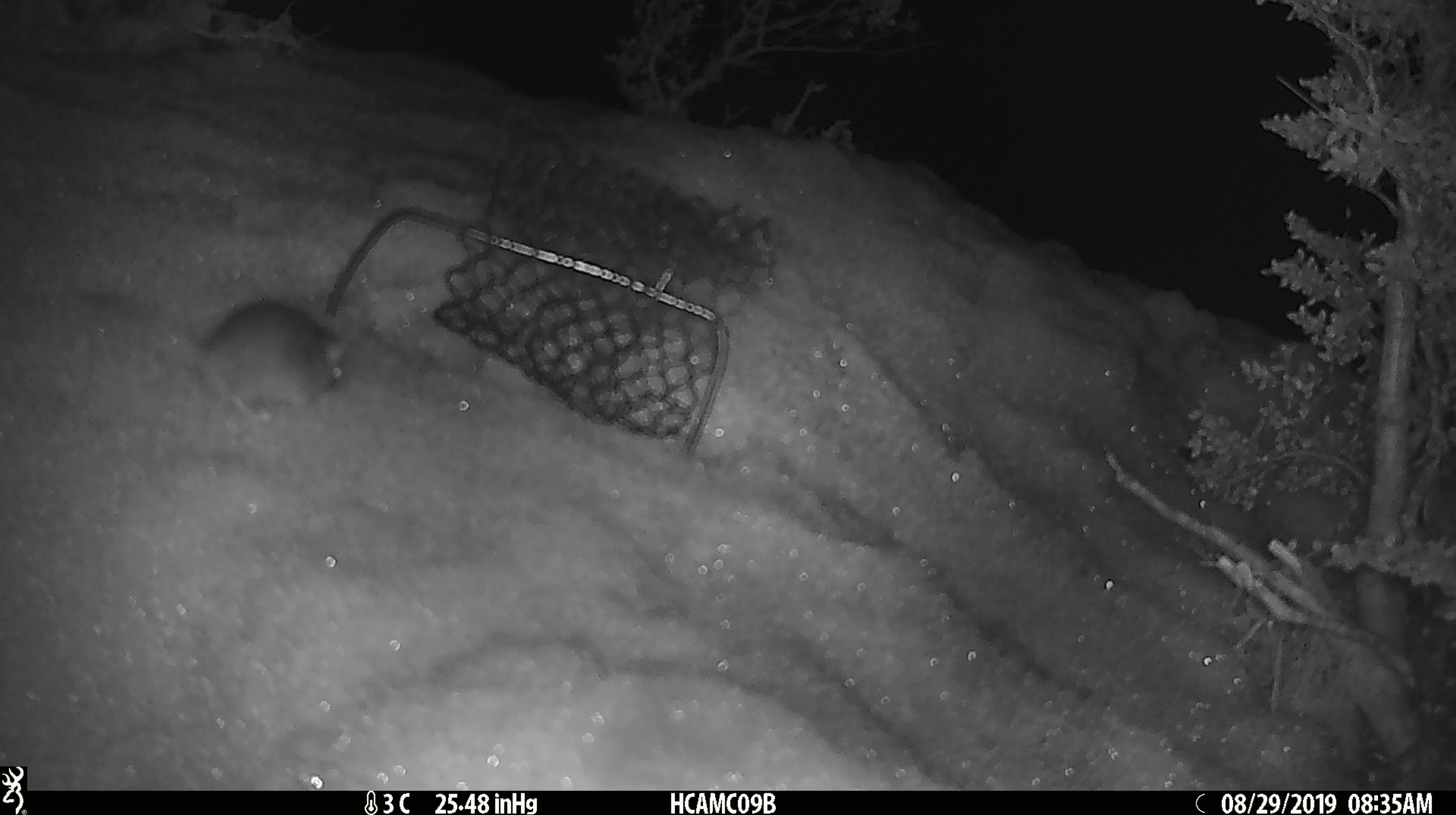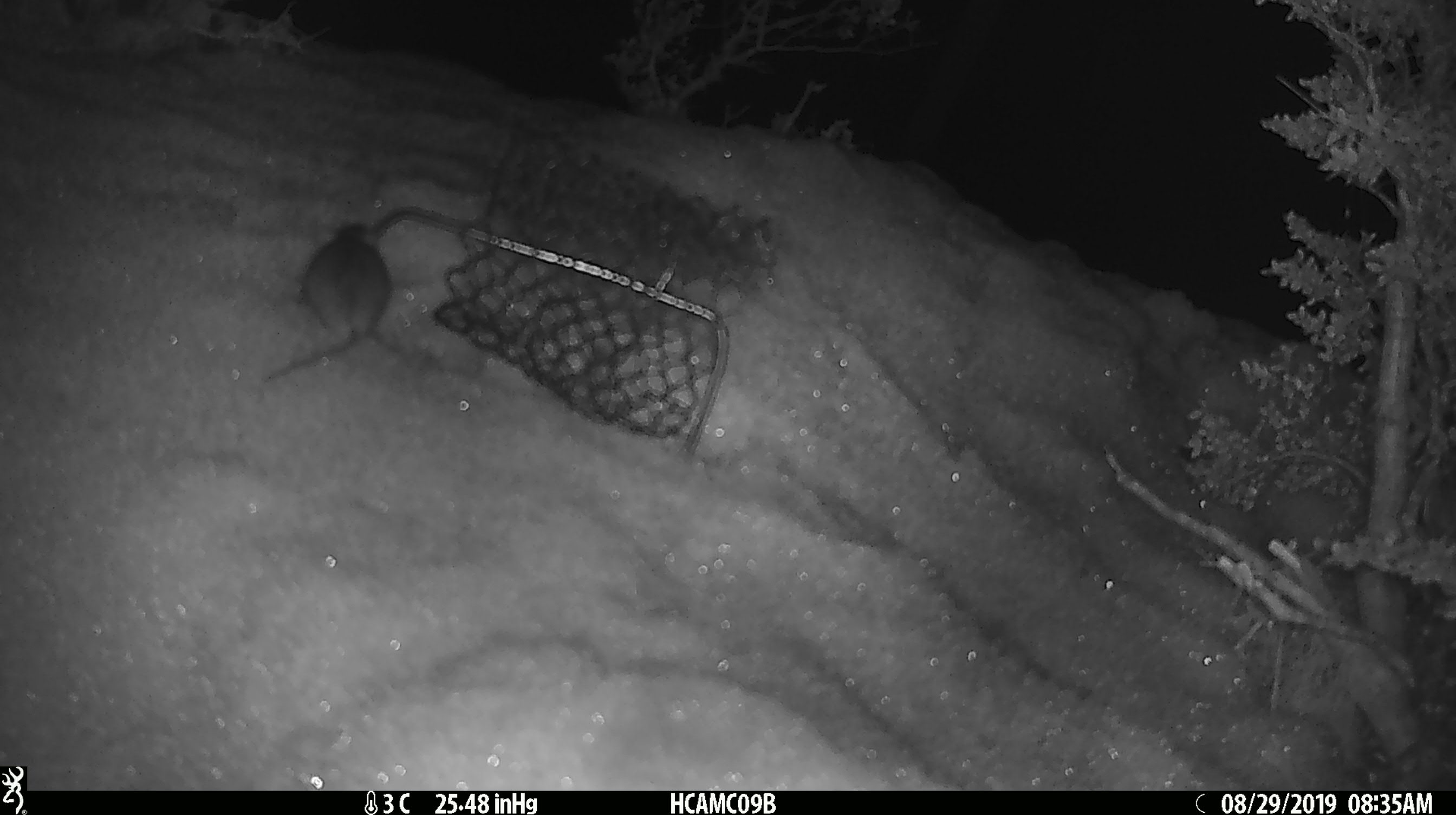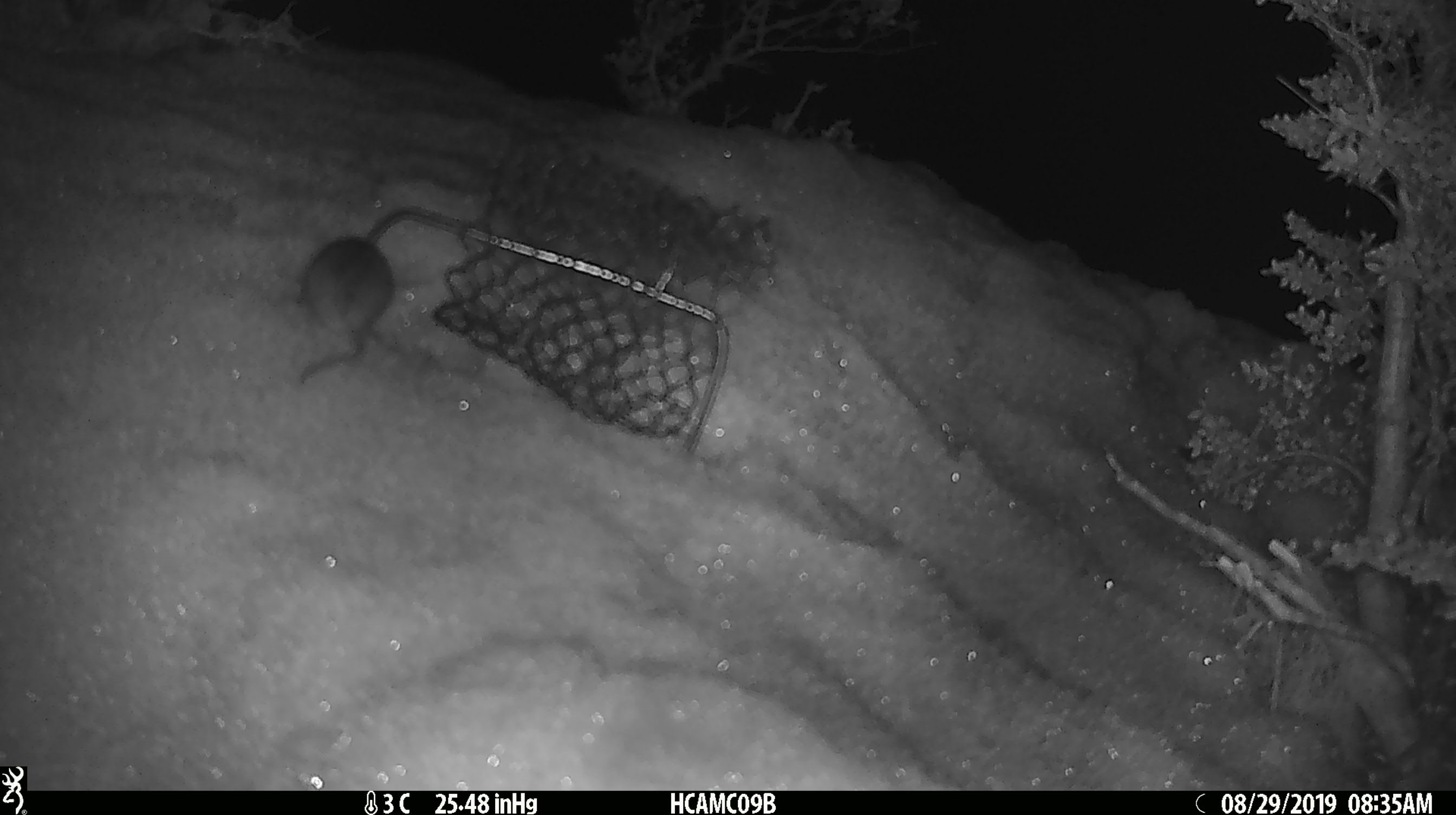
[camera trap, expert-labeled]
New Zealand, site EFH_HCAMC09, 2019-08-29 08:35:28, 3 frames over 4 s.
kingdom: Animalia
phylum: Chordata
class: Mammalia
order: Rodentia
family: Muridae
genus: Mus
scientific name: Mus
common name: mouse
Mouse (Mus).